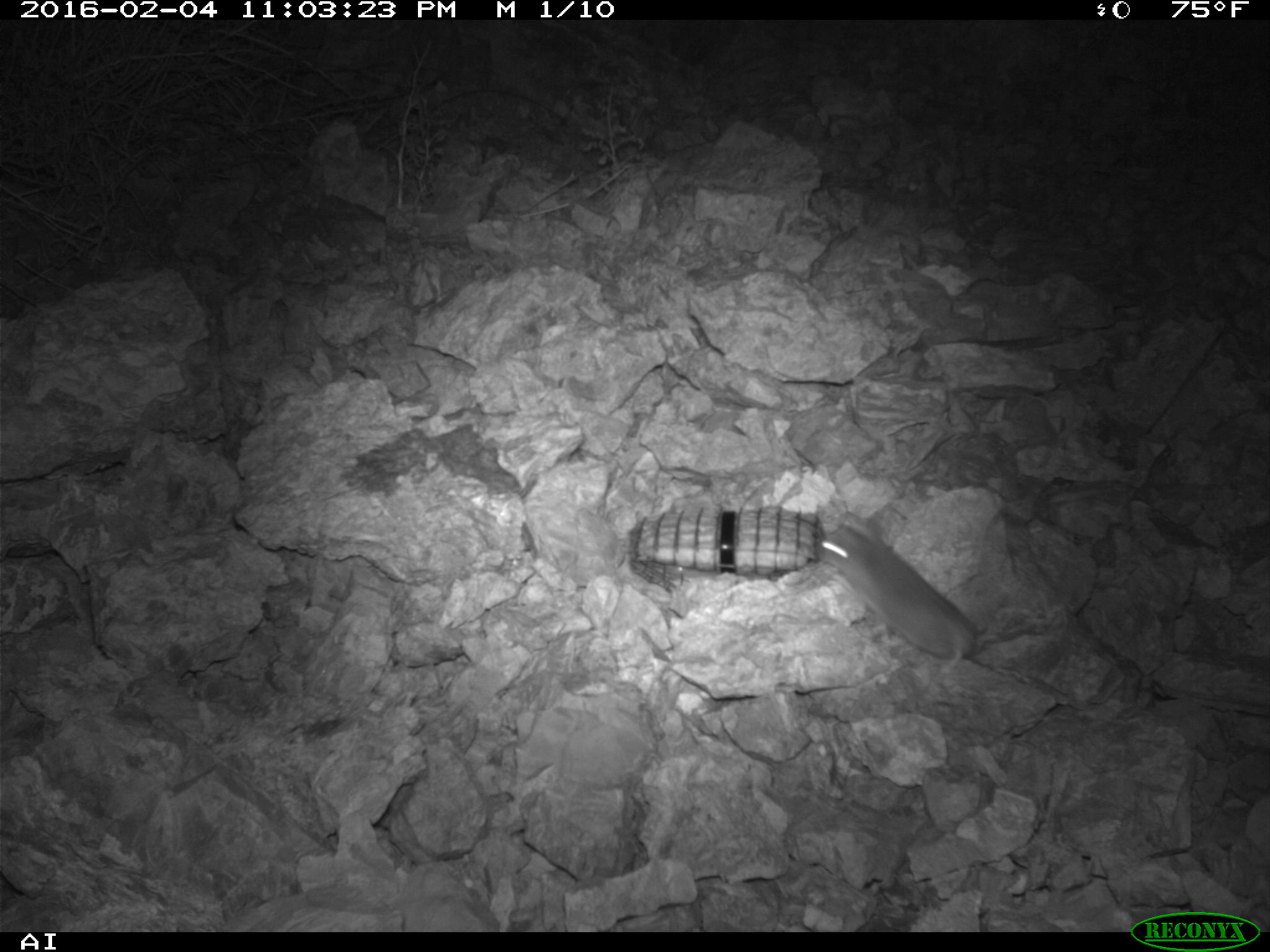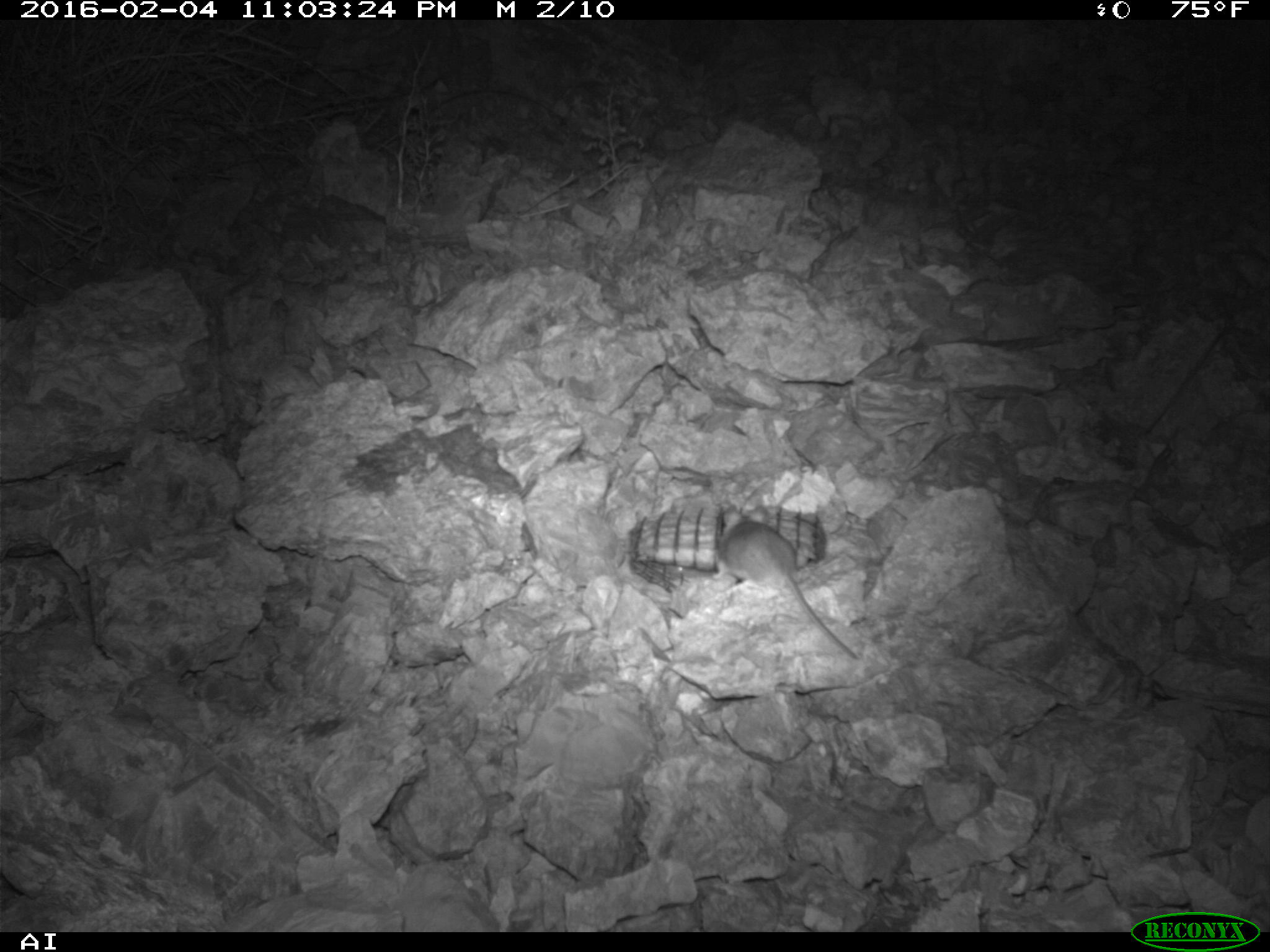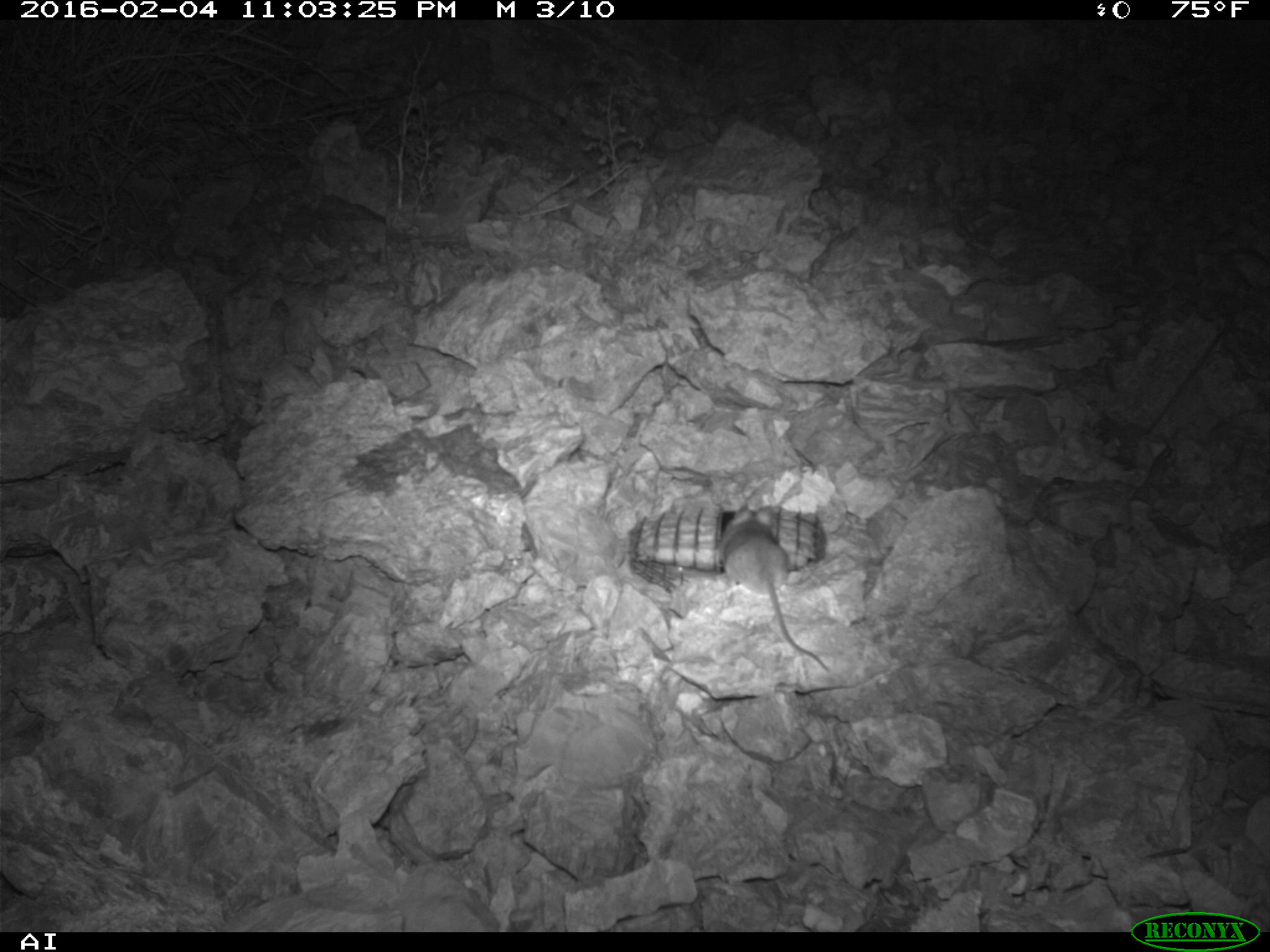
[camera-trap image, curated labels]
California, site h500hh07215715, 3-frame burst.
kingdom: Animalia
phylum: Chordata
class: Mammalia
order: Rodentia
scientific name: Rodentia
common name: rodent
Rodent (Rodentia).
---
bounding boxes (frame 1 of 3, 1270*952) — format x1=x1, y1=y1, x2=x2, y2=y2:
rodent: x1=812, y1=513, x2=979, y2=672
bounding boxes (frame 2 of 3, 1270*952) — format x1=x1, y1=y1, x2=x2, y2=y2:
rodent: x1=714, y1=502, x2=858, y2=659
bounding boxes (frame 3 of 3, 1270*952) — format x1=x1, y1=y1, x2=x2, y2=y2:
rodent: x1=719, y1=503, x2=827, y2=671